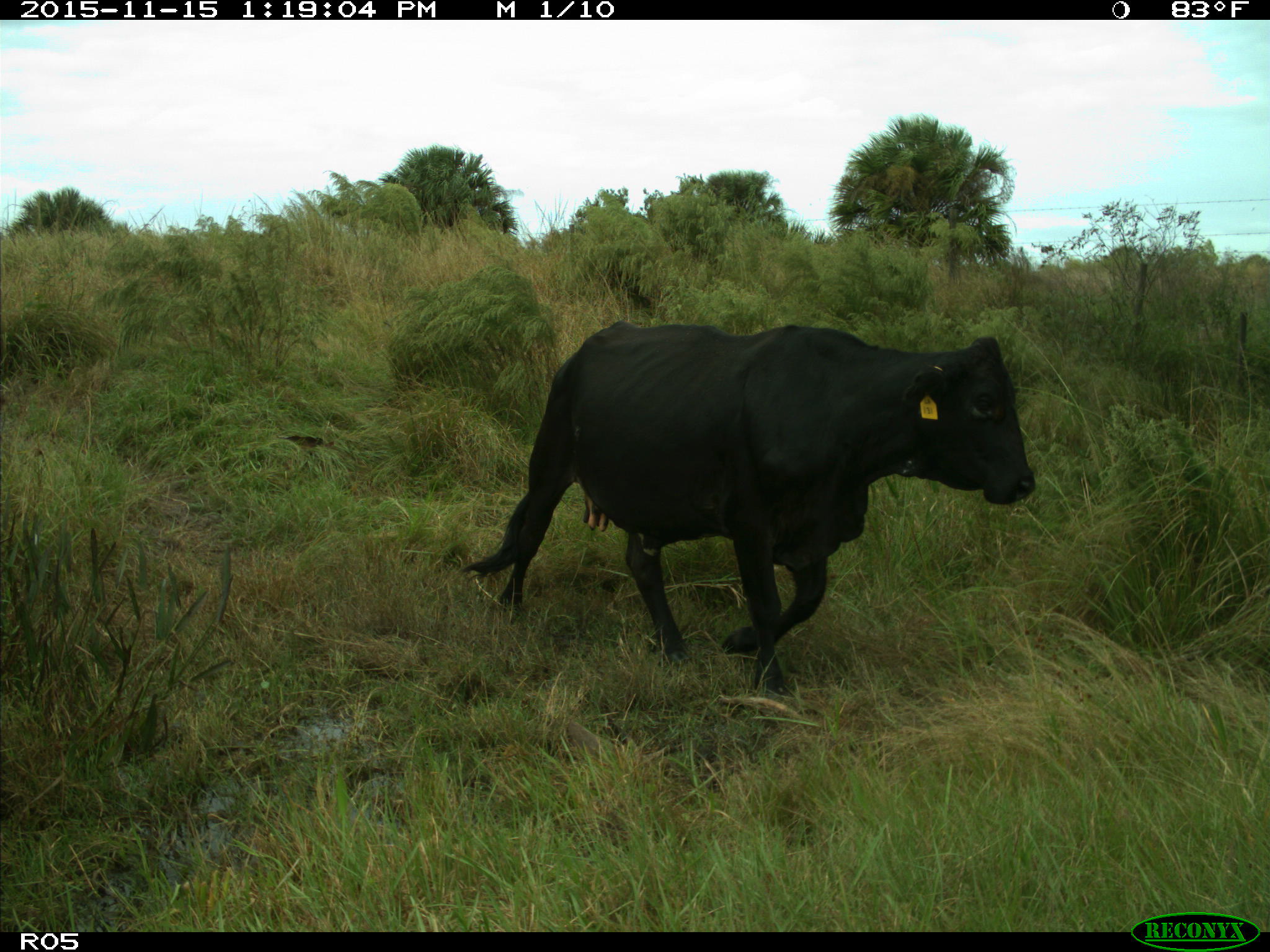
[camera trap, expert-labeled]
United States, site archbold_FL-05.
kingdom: Animalia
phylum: Chordata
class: Mammalia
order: Artiodactyla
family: Bovidae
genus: Bos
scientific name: Bos taurus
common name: domestic cow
Bos taurus (domestic cow).